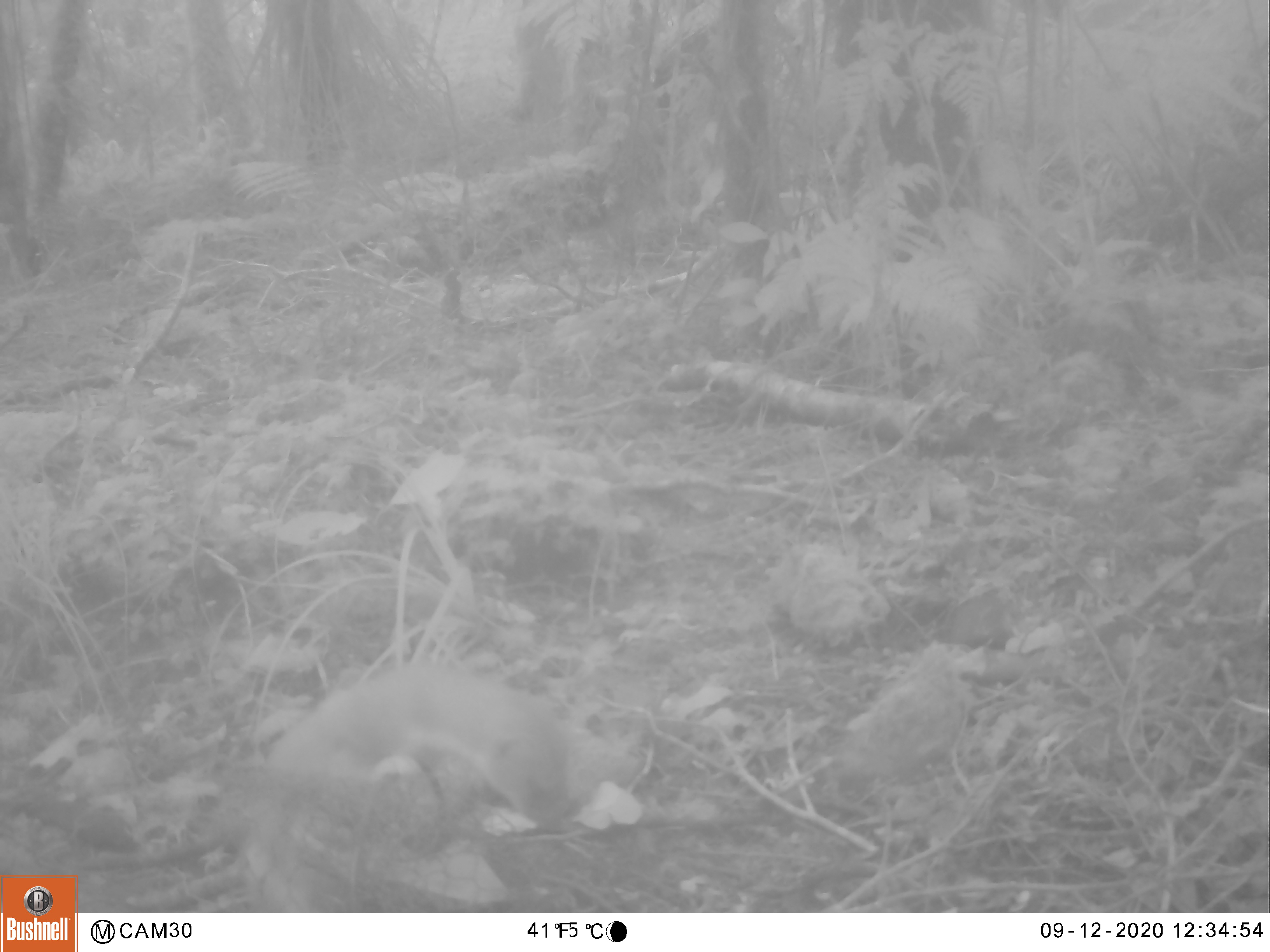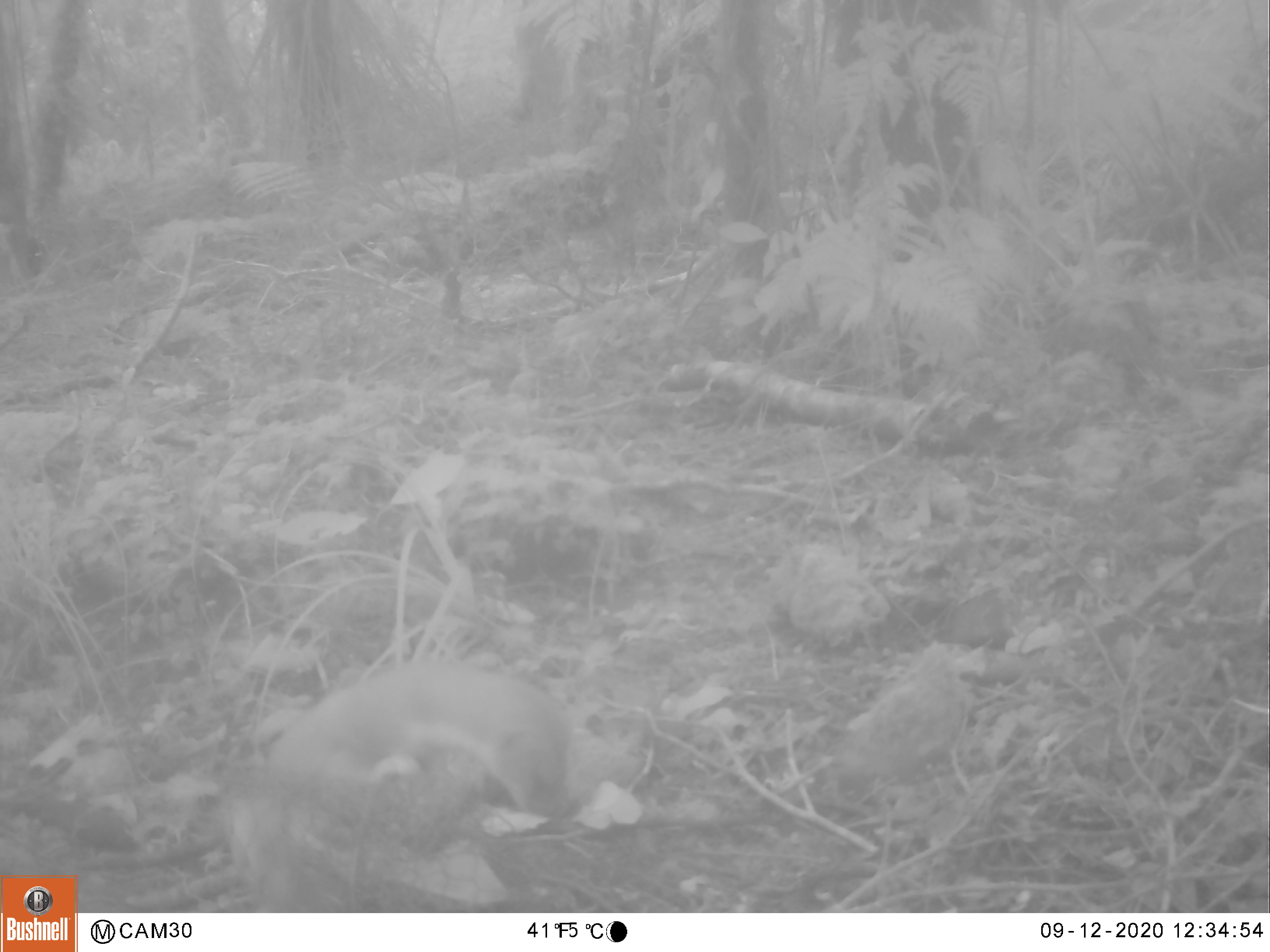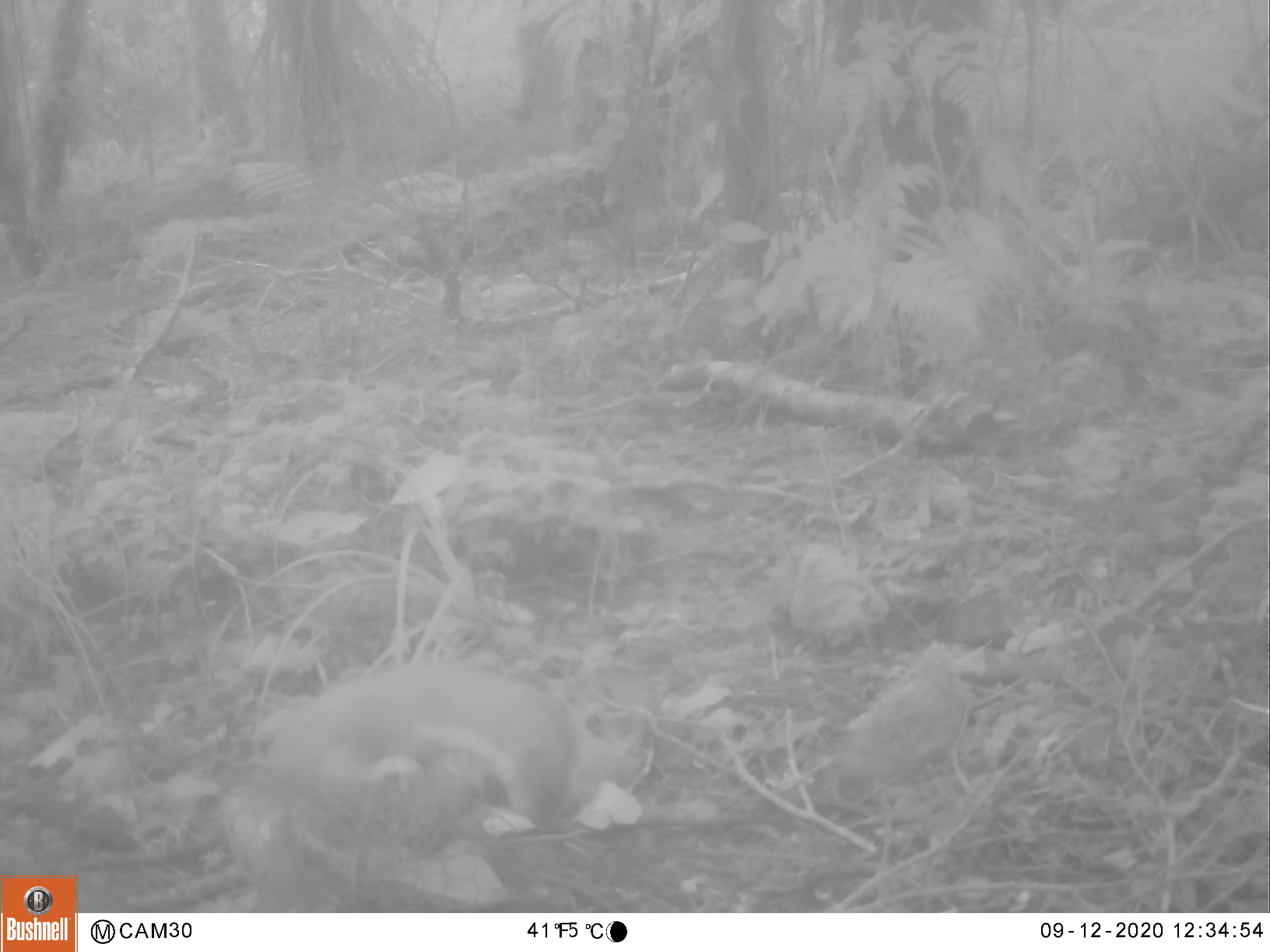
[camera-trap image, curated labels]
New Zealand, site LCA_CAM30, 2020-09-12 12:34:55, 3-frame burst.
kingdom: Animalia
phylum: Chordata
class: Mammalia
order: Carnivora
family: Mustelidae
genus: Mustela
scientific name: Mustela erminea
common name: stoat